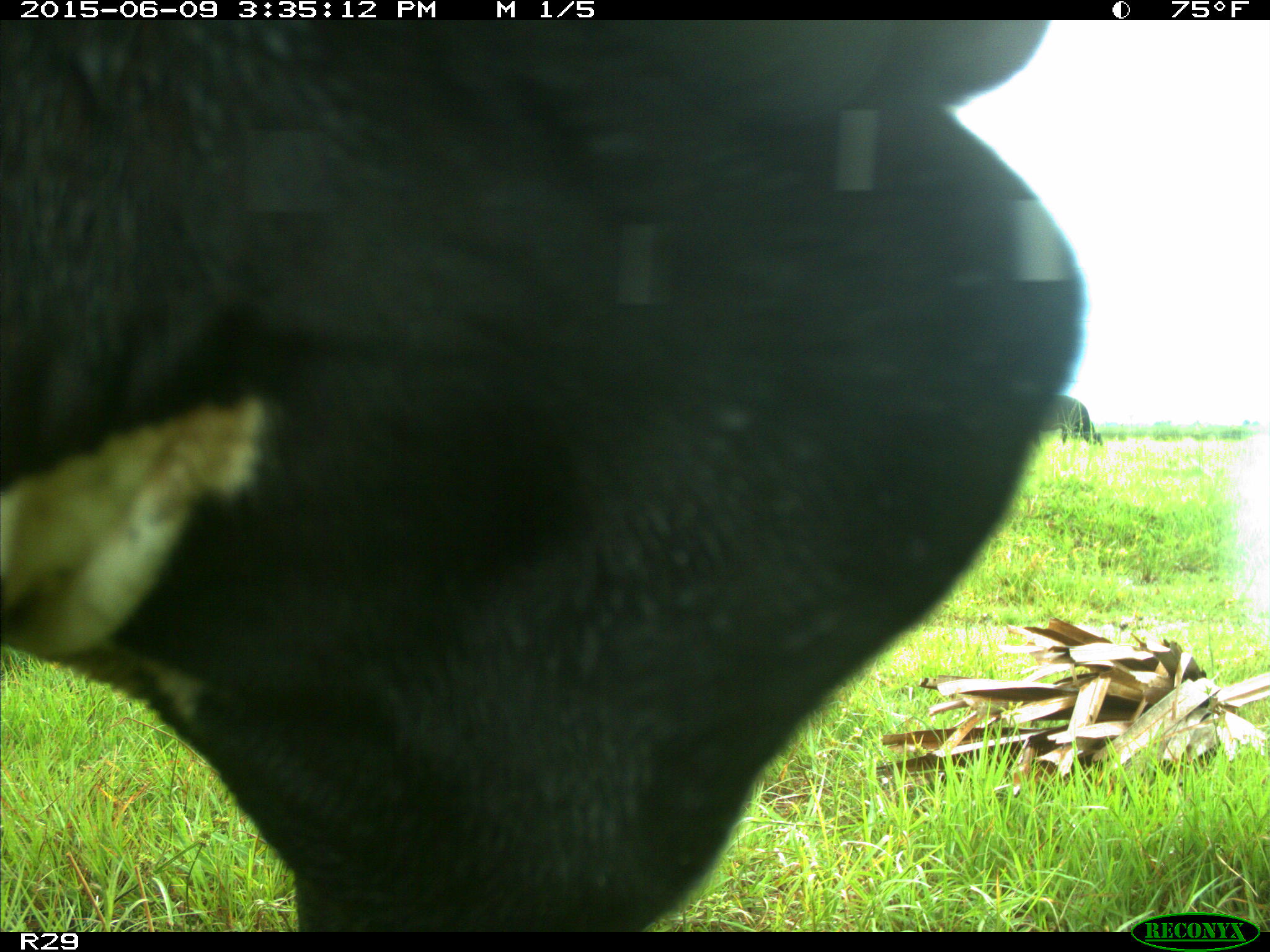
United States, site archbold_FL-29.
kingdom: Animalia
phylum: Chordata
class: Mammalia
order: Artiodactyla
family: Bovidae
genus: Bos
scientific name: Bos taurus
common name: domestic cow